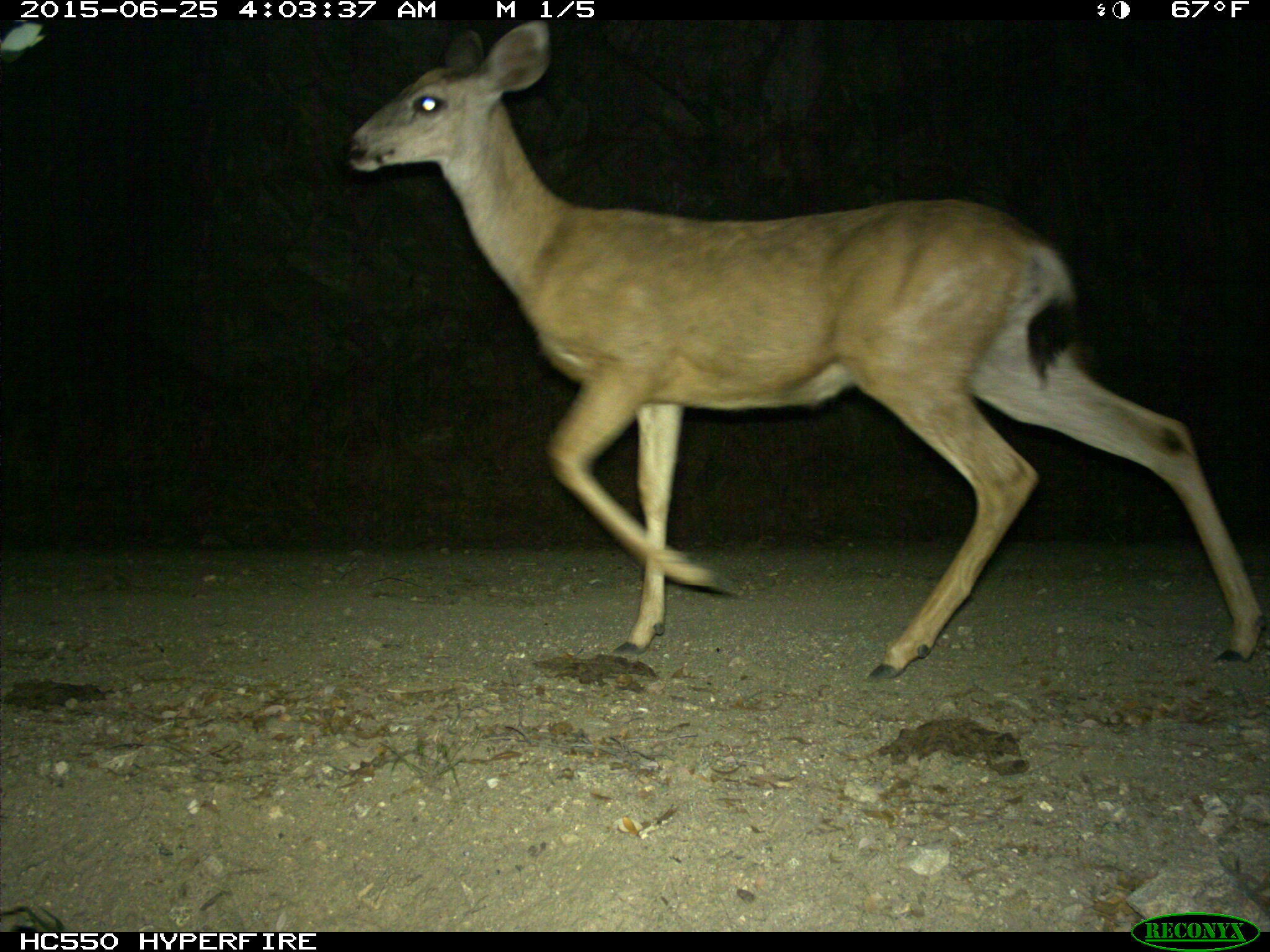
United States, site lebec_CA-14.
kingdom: Animalia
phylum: Chordata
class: Mammalia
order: Artiodactyla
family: Cervidae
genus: Odocoileus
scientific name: Odocoileus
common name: deer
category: unidentified deer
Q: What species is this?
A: Unidentified deer (deer) (Odocoileus).